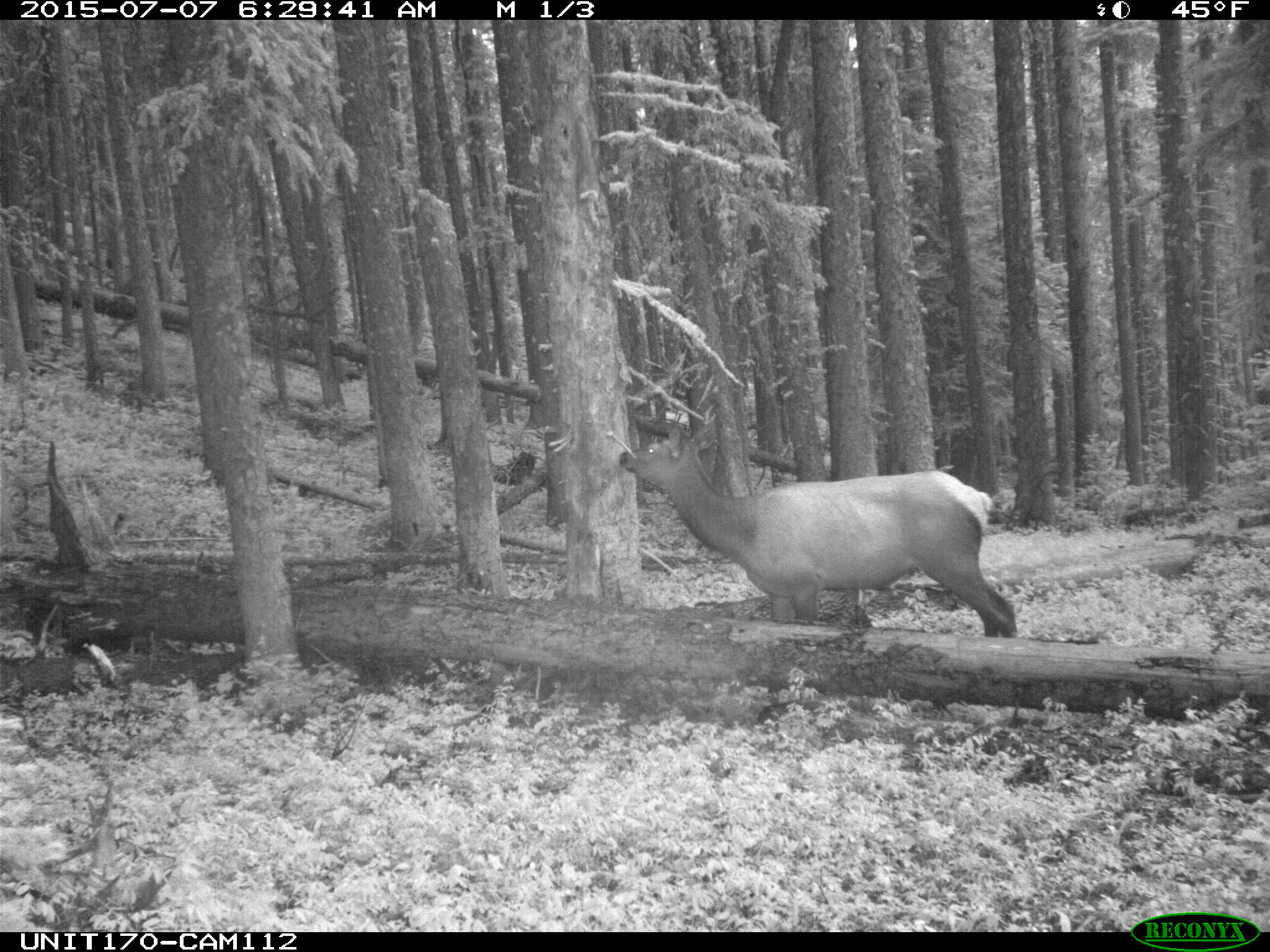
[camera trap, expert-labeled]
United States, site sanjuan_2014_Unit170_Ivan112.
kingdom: Animalia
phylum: Chordata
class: Mammalia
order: Artiodactyla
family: Cervidae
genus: Cervus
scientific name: Cervus elaphus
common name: red deer